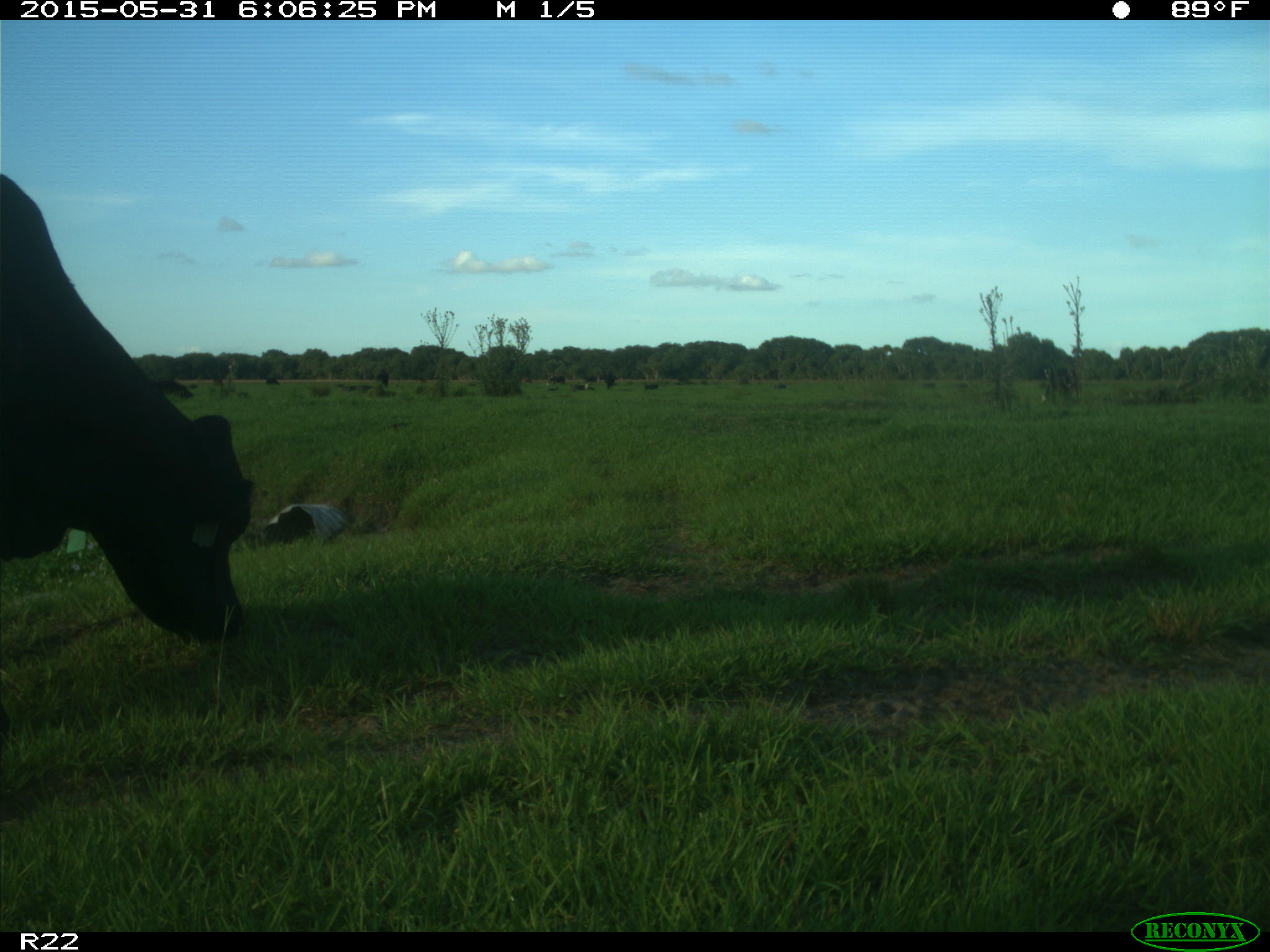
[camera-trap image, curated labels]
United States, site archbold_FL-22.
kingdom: Animalia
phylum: Chordata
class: Mammalia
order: Artiodactyla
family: Bovidae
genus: Bos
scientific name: Bos taurus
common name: domestic cow